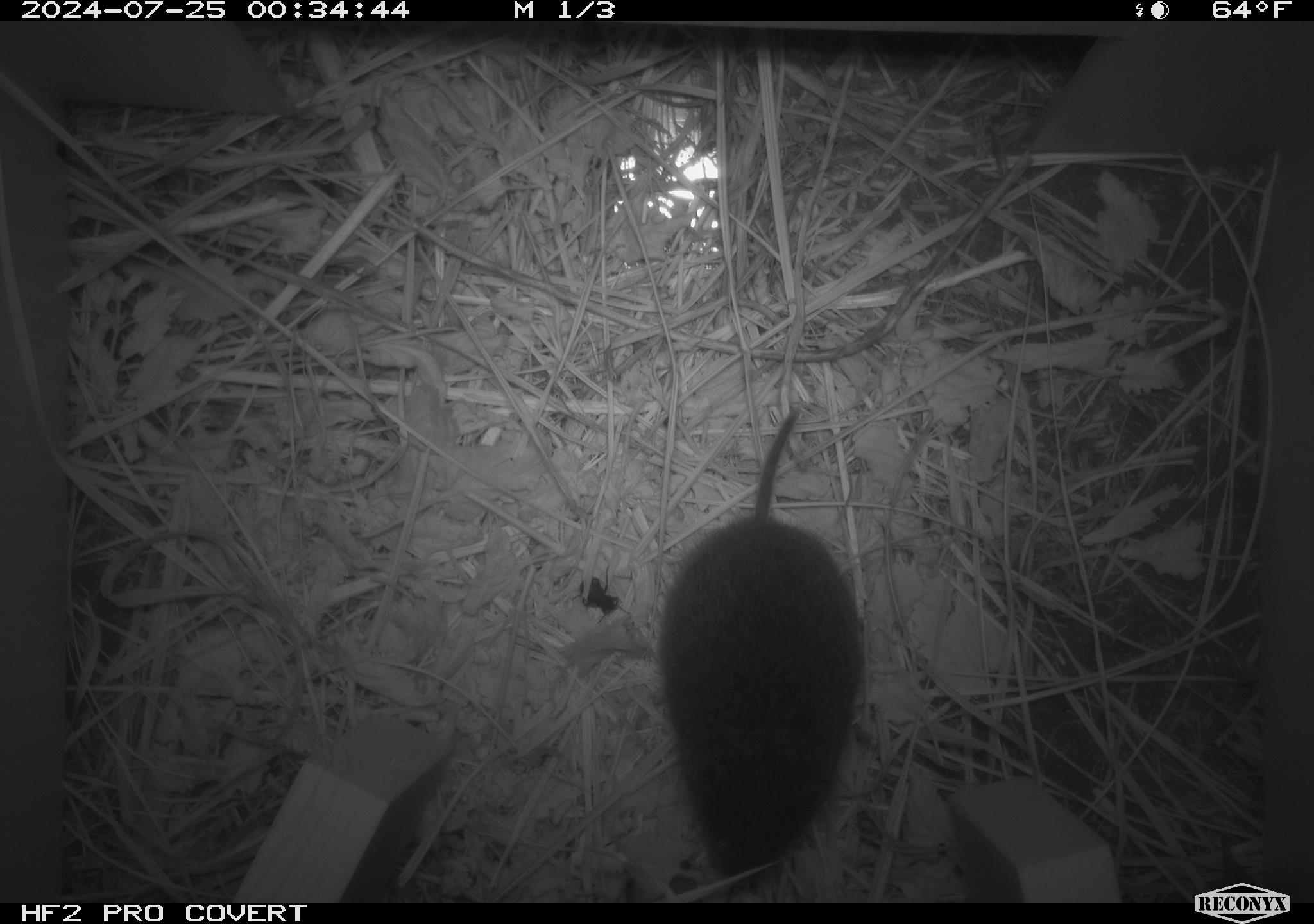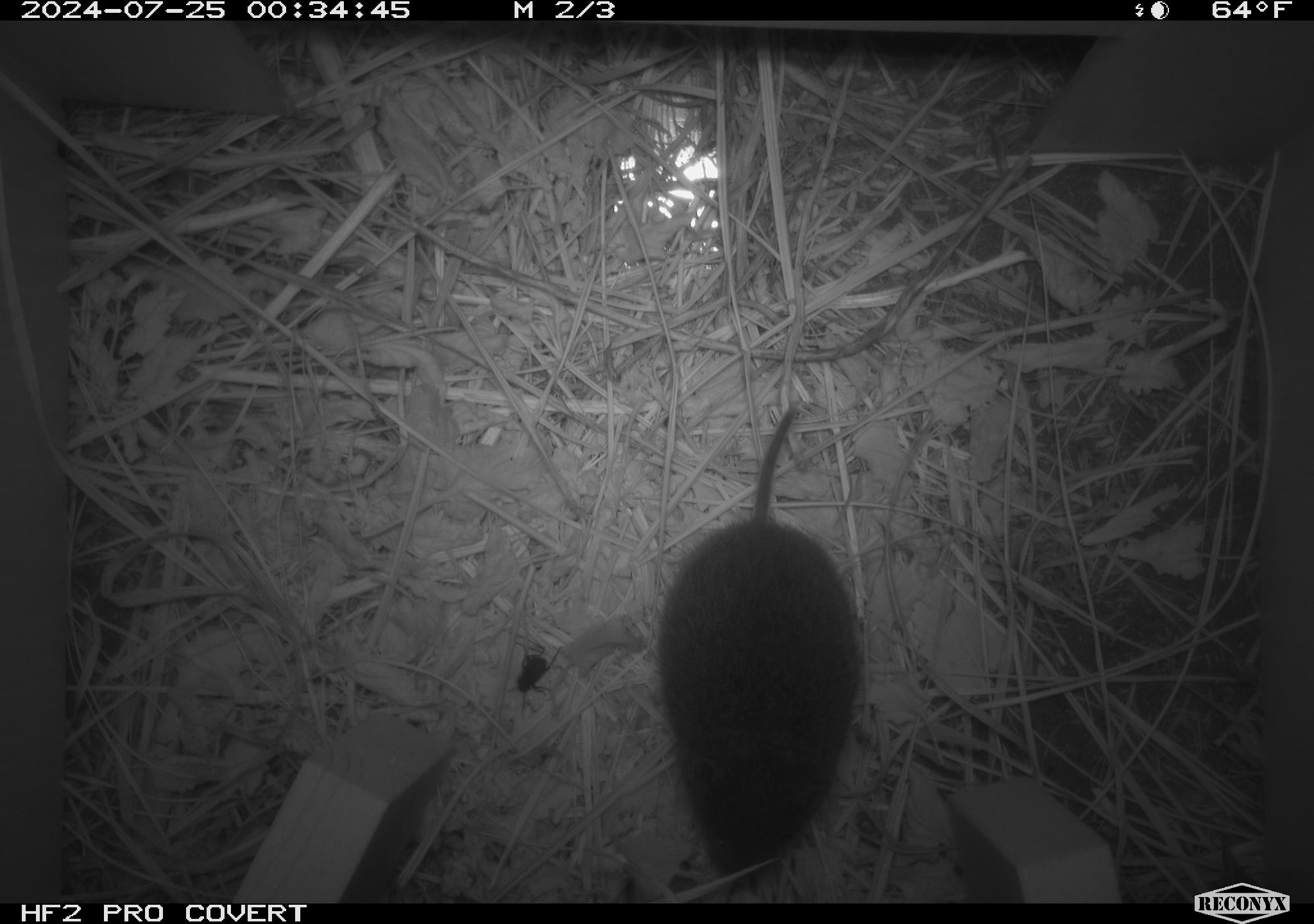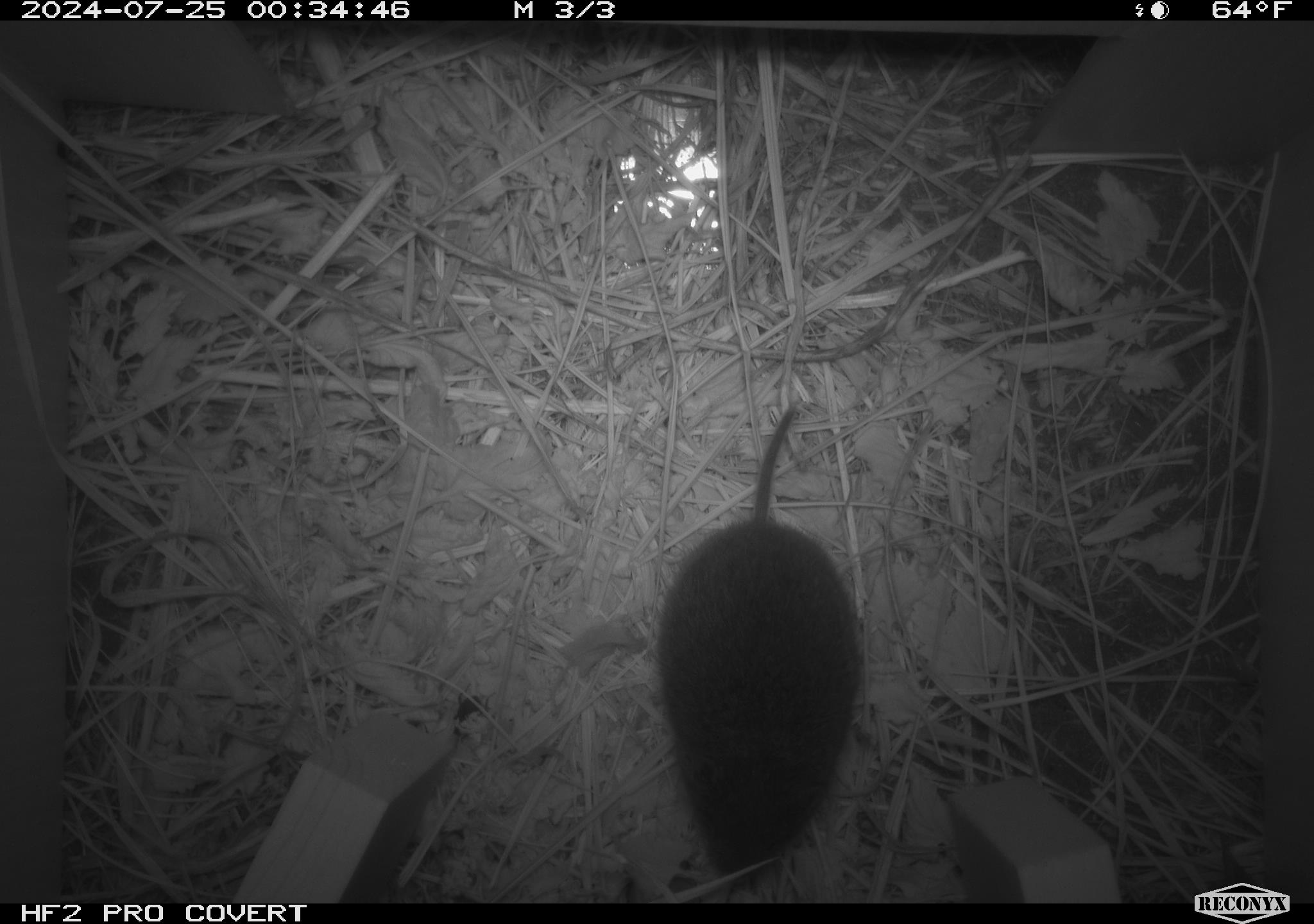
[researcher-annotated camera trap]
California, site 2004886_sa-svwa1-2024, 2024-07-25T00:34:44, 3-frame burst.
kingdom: Animalia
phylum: Chordata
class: Mammalia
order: Rodentia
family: Cricetidae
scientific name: Arvicolinae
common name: voles, lemmings, and muskrats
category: arvicolinae subfamily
Arvicolinae subfamily (voles, lemmings, and muskrats) (Arvicolinae).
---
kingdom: Animalia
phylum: Arthropoda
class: Malacostraca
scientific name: Malacostraca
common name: amphipods, crabs, isopods, krill, lobsters and shrimps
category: malacostracan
Malacostracan (amphipods, crabs, isopods, krill, lobsters and shrimps) (Malacostraca).